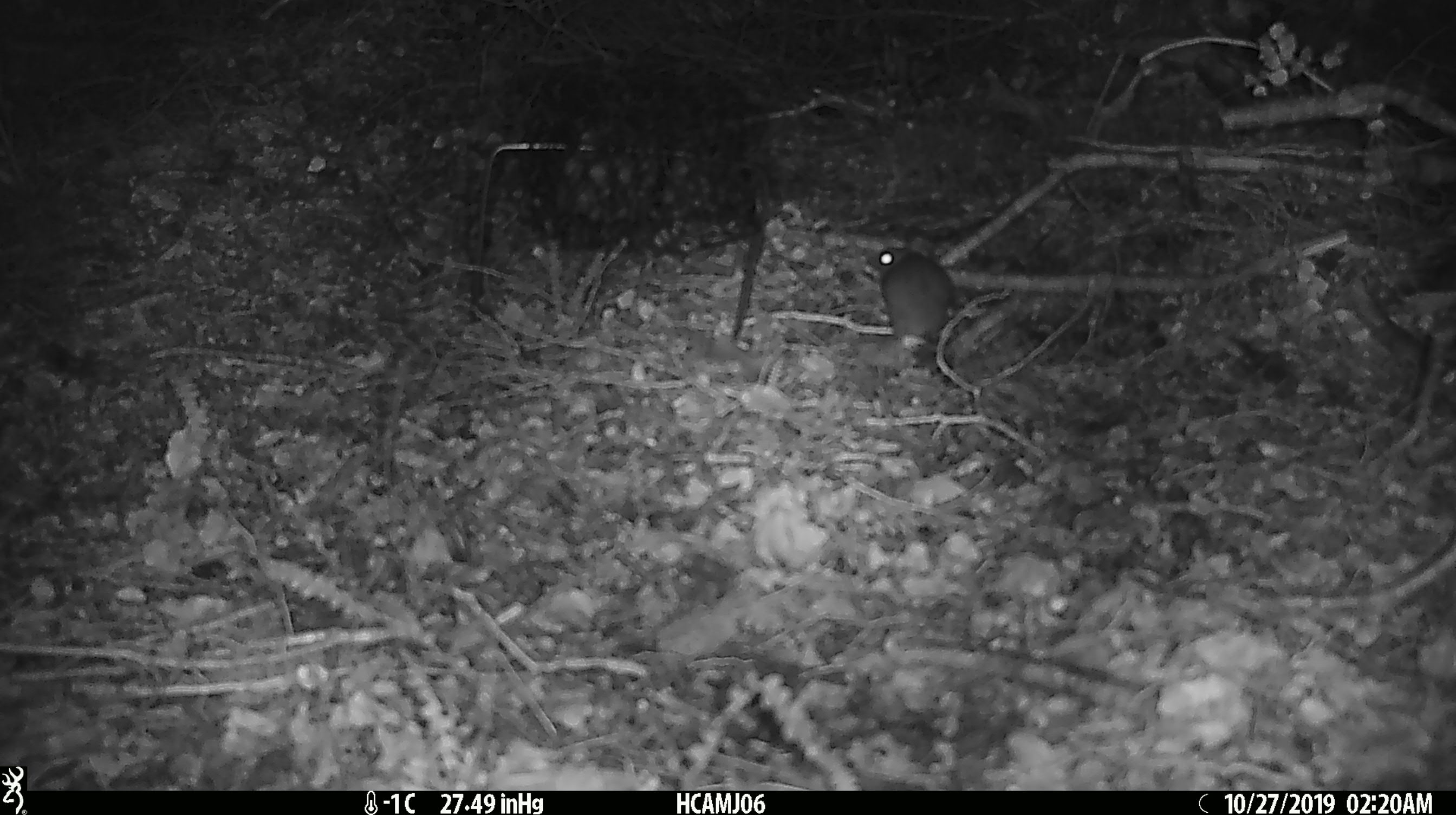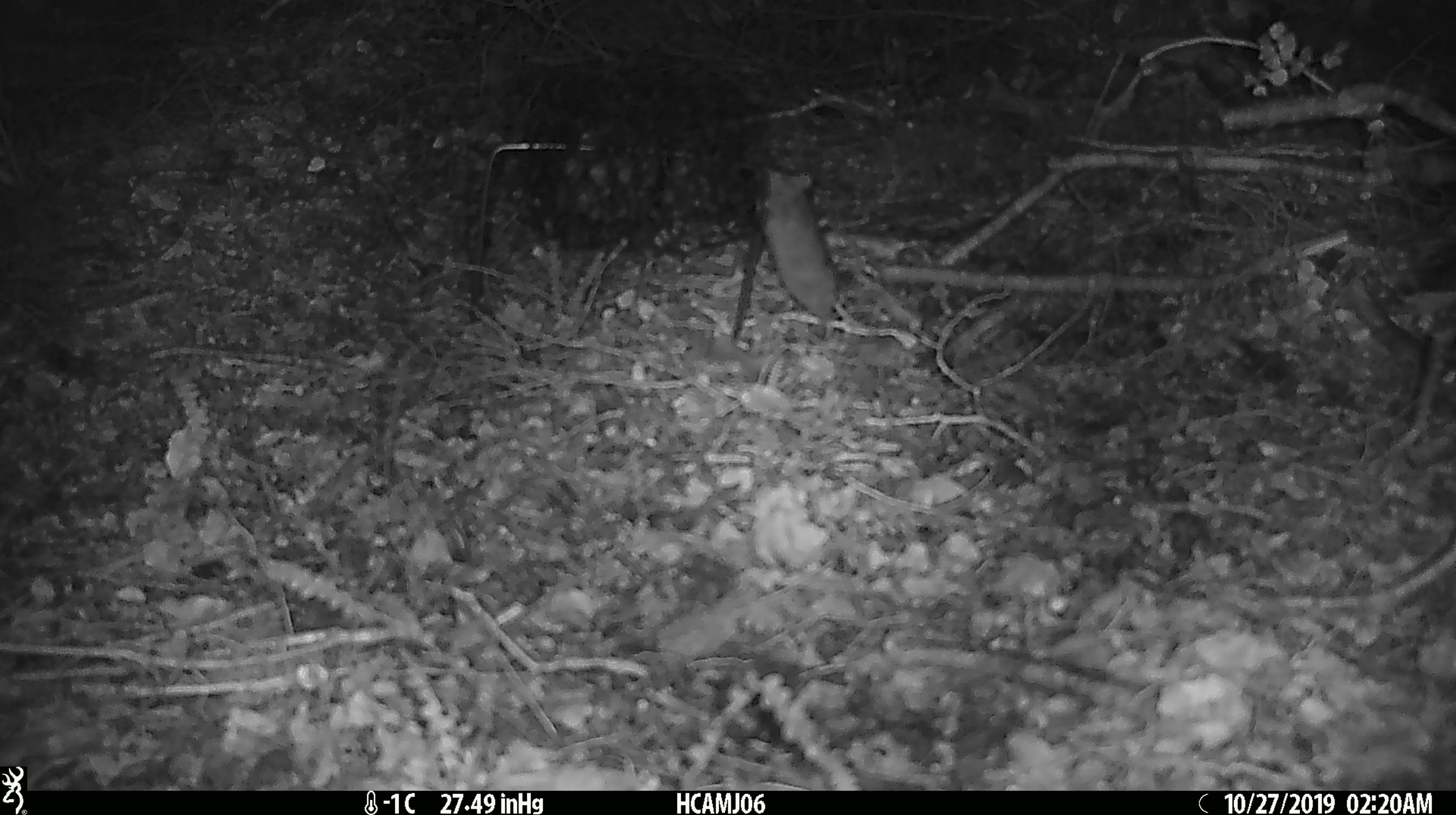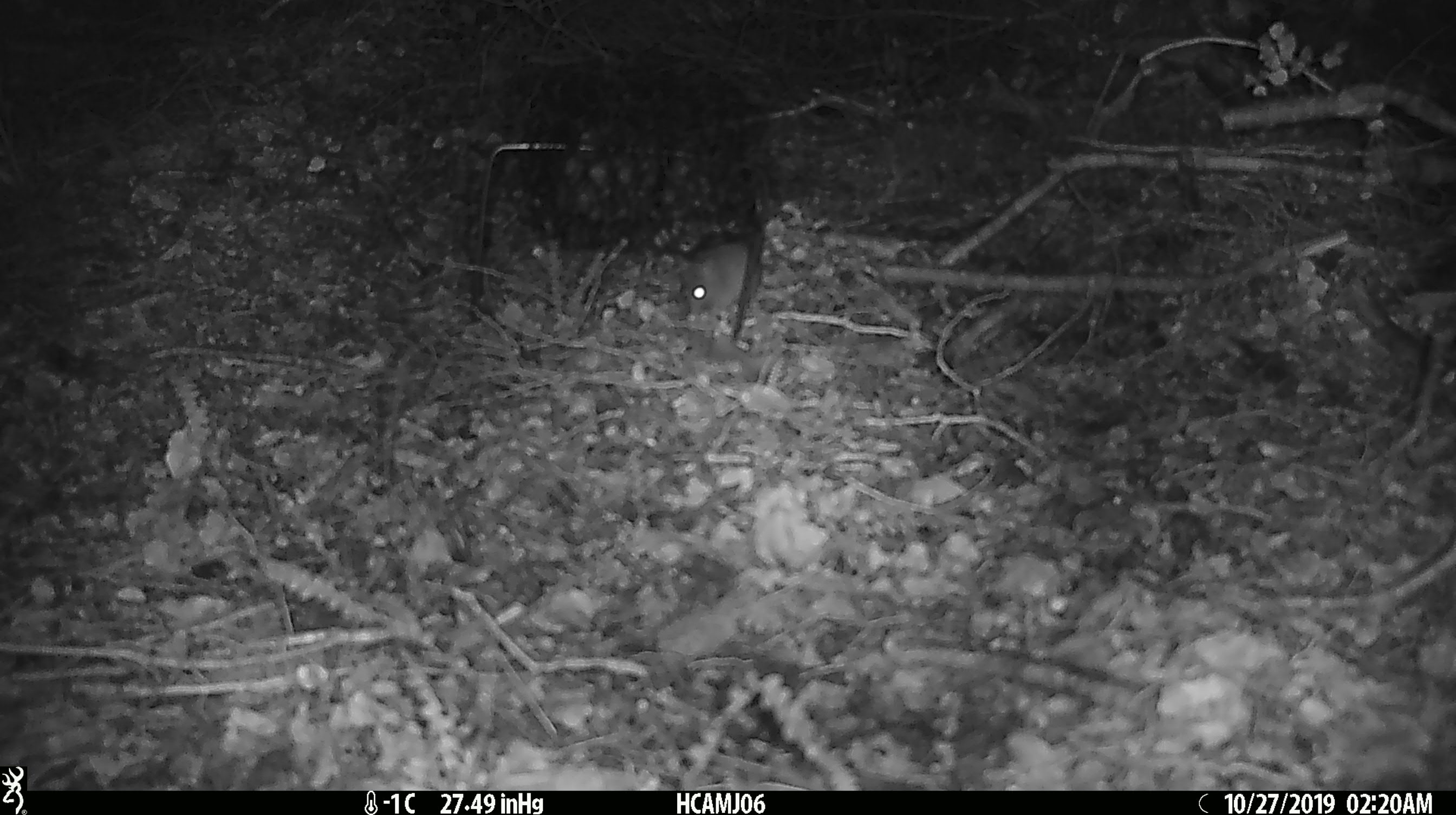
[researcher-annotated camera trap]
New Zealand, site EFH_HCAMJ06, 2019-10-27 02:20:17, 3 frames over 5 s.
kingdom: Animalia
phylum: Chordata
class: Mammalia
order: Rodentia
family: Muridae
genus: Mus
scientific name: Mus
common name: mouse